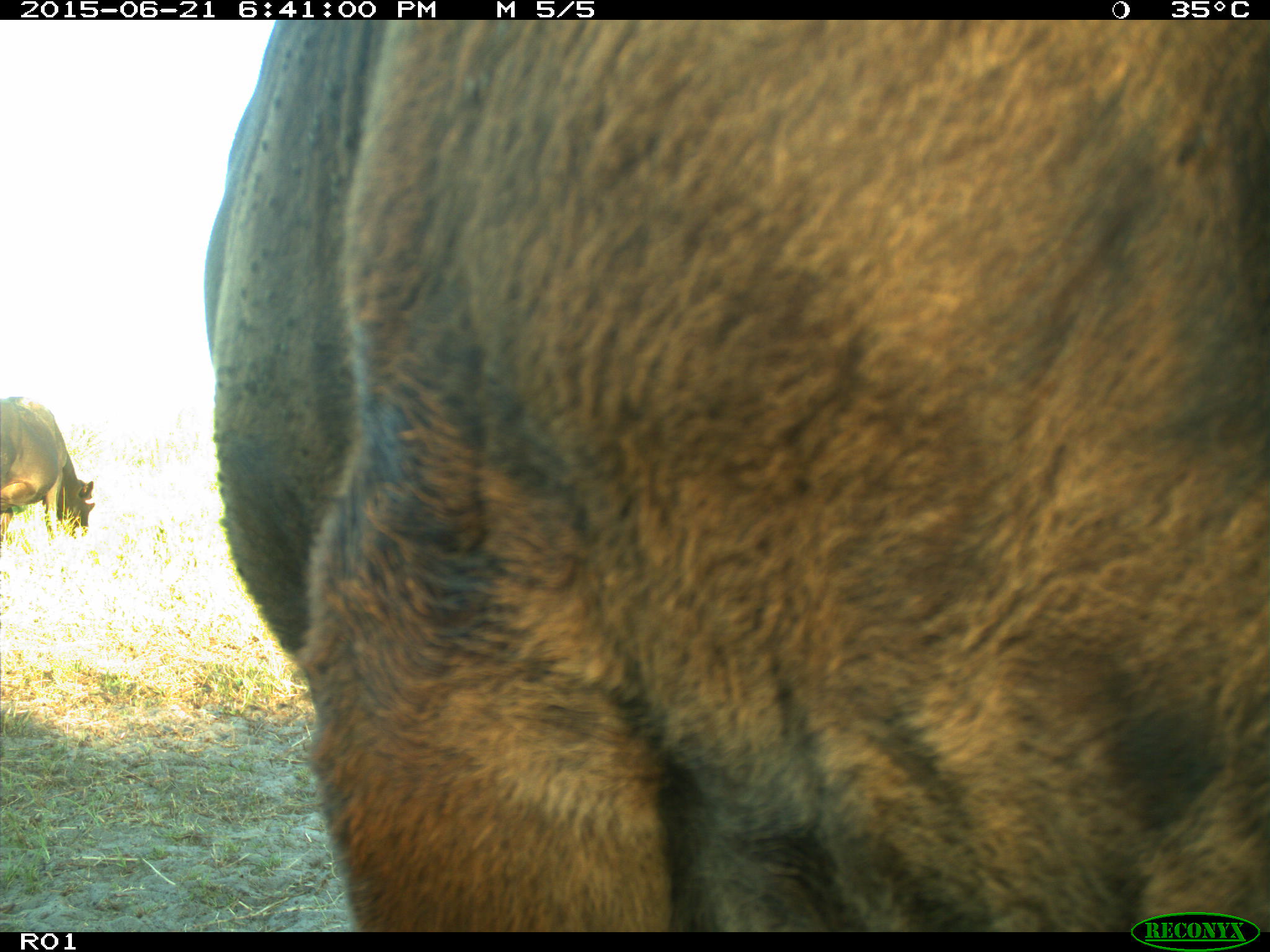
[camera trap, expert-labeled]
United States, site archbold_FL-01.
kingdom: Animalia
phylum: Chordata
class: Mammalia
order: Artiodactyla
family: Bovidae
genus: Bos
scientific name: Bos taurus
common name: domestic cow